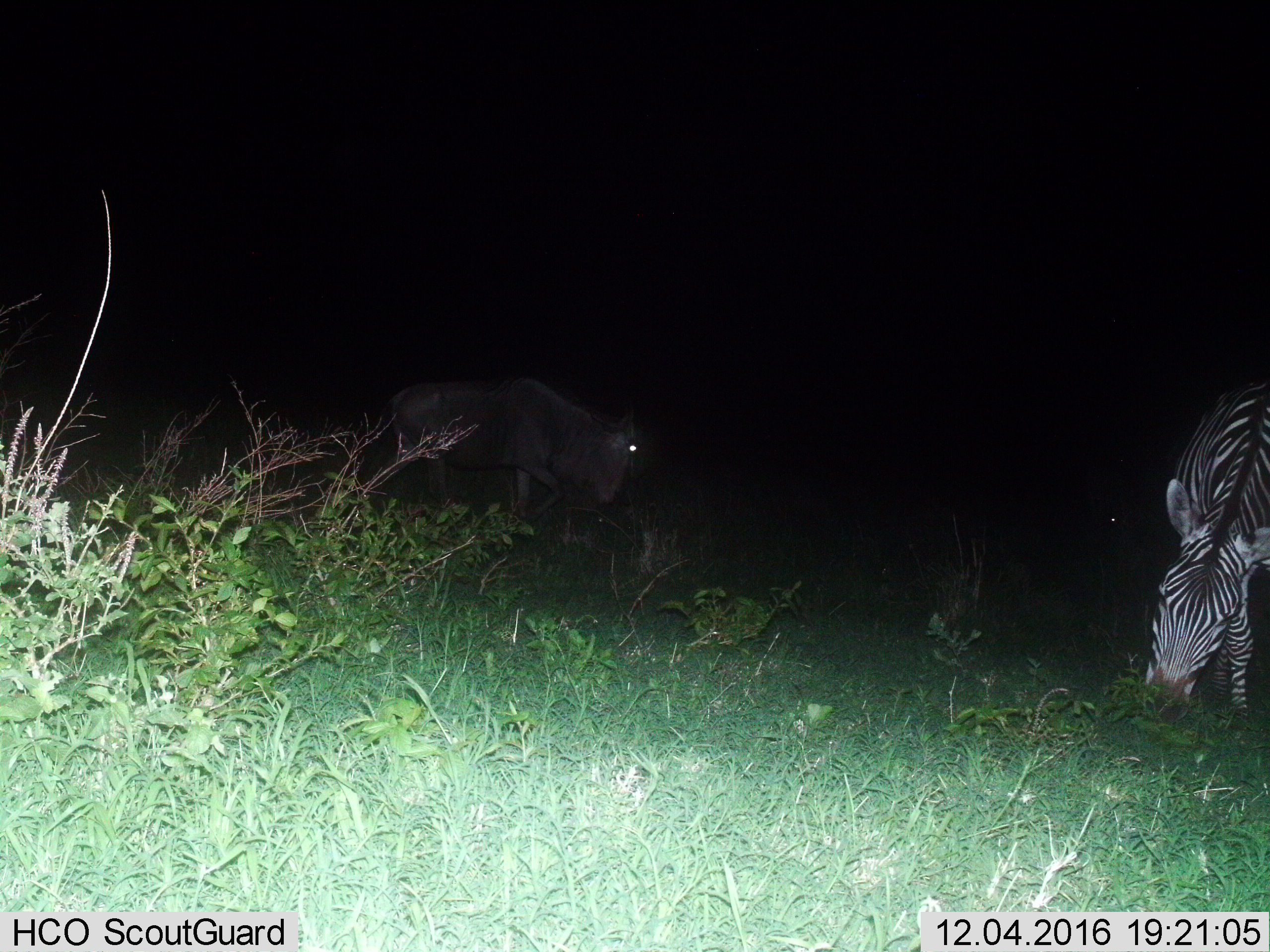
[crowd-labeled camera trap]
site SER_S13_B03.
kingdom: Animalia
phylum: Chordata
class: Mammalia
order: Artiodactyla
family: Bovidae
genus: Connochaetes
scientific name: Connochaetes taurinus taurinus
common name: blue wildebeest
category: wildebeestblue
Wildebeestblue (blue wildebeest) (Connochaetes taurinus taurinus), count 1. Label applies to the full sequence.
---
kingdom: Animalia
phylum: Chordata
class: Mammalia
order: Perissodactyla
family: Equidae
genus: Equus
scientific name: Equus quagga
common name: plains zebra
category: zebraplains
Zebraplains (plains zebra) (Equus quagga), count 1. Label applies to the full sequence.